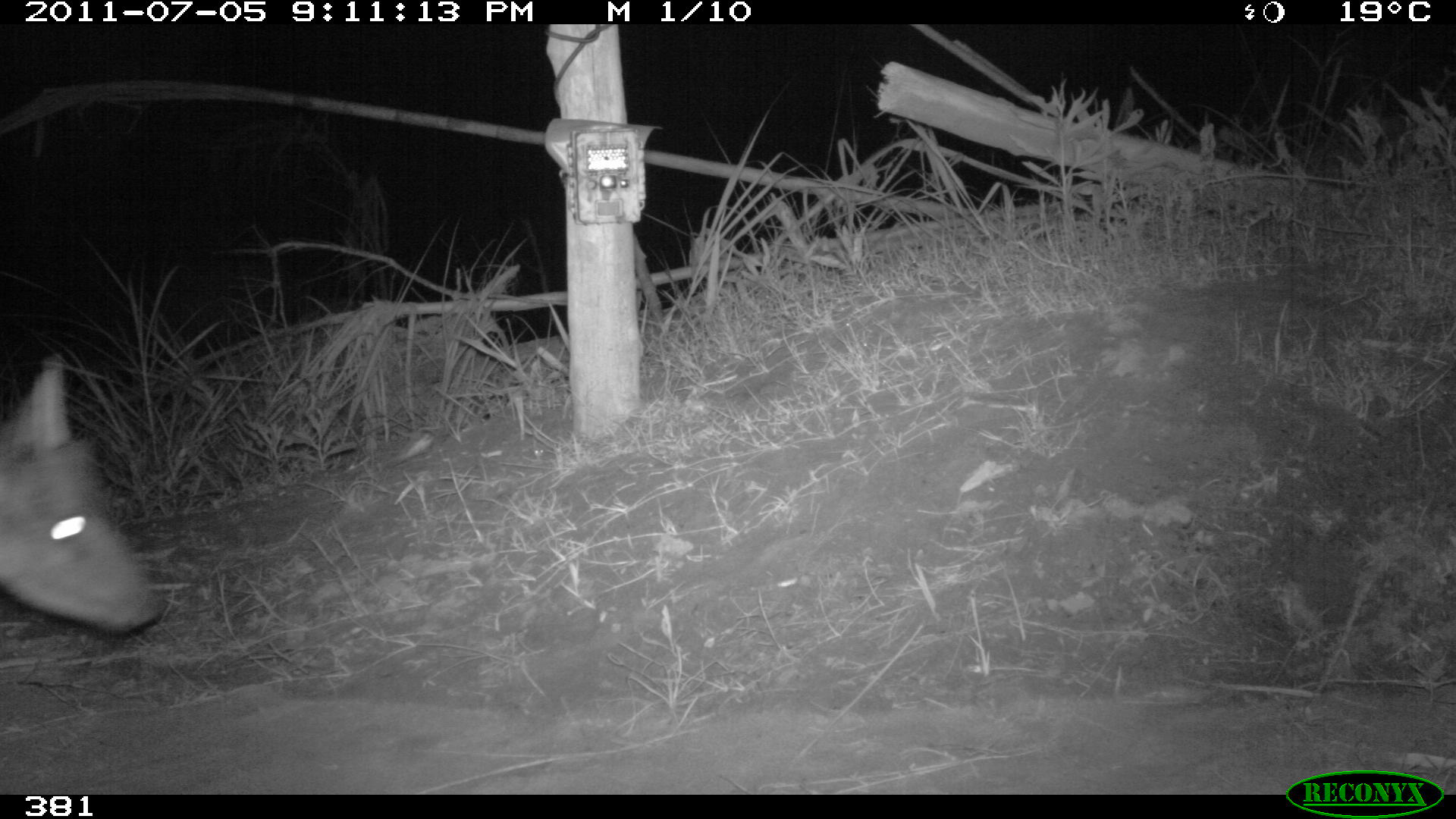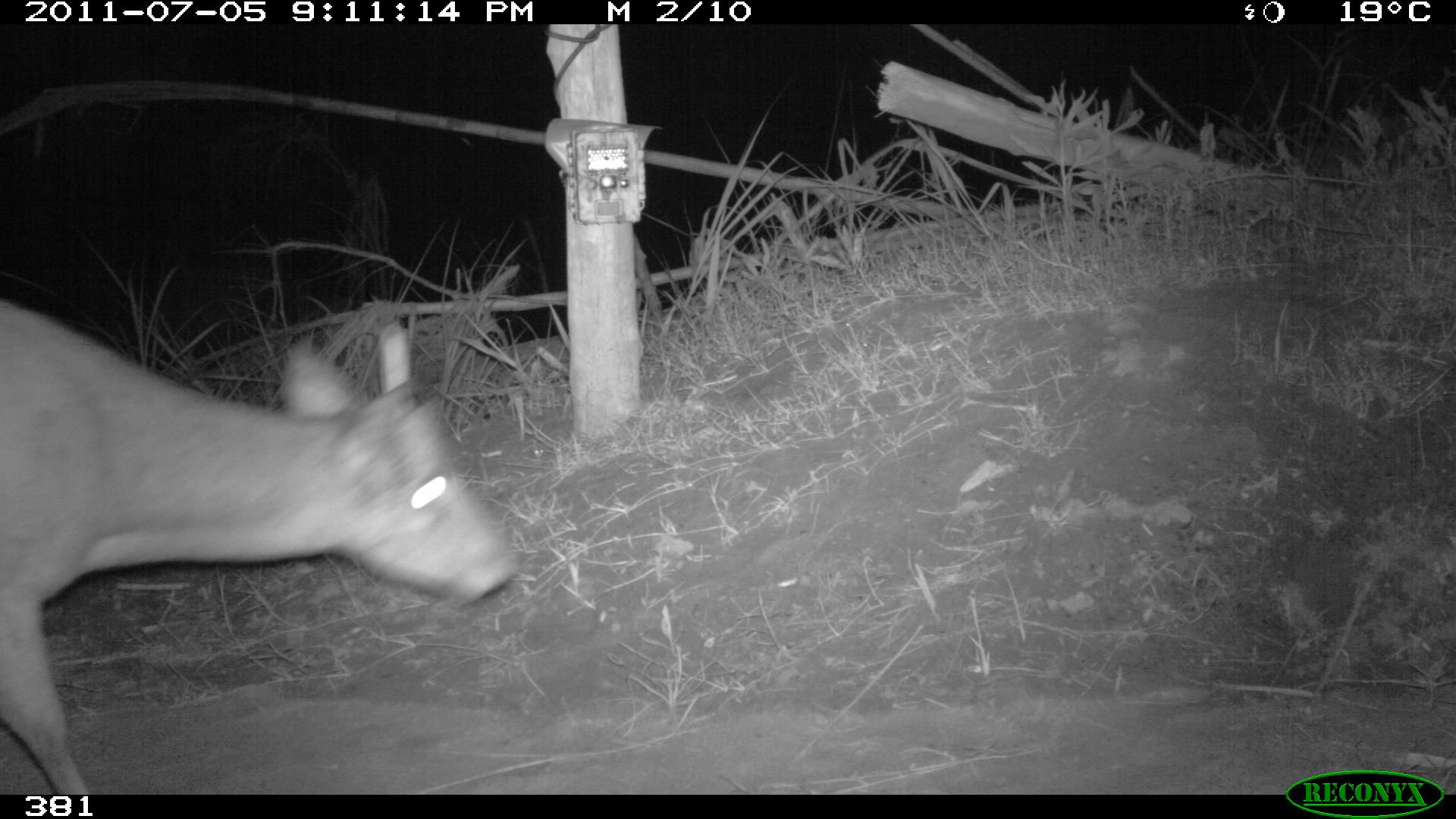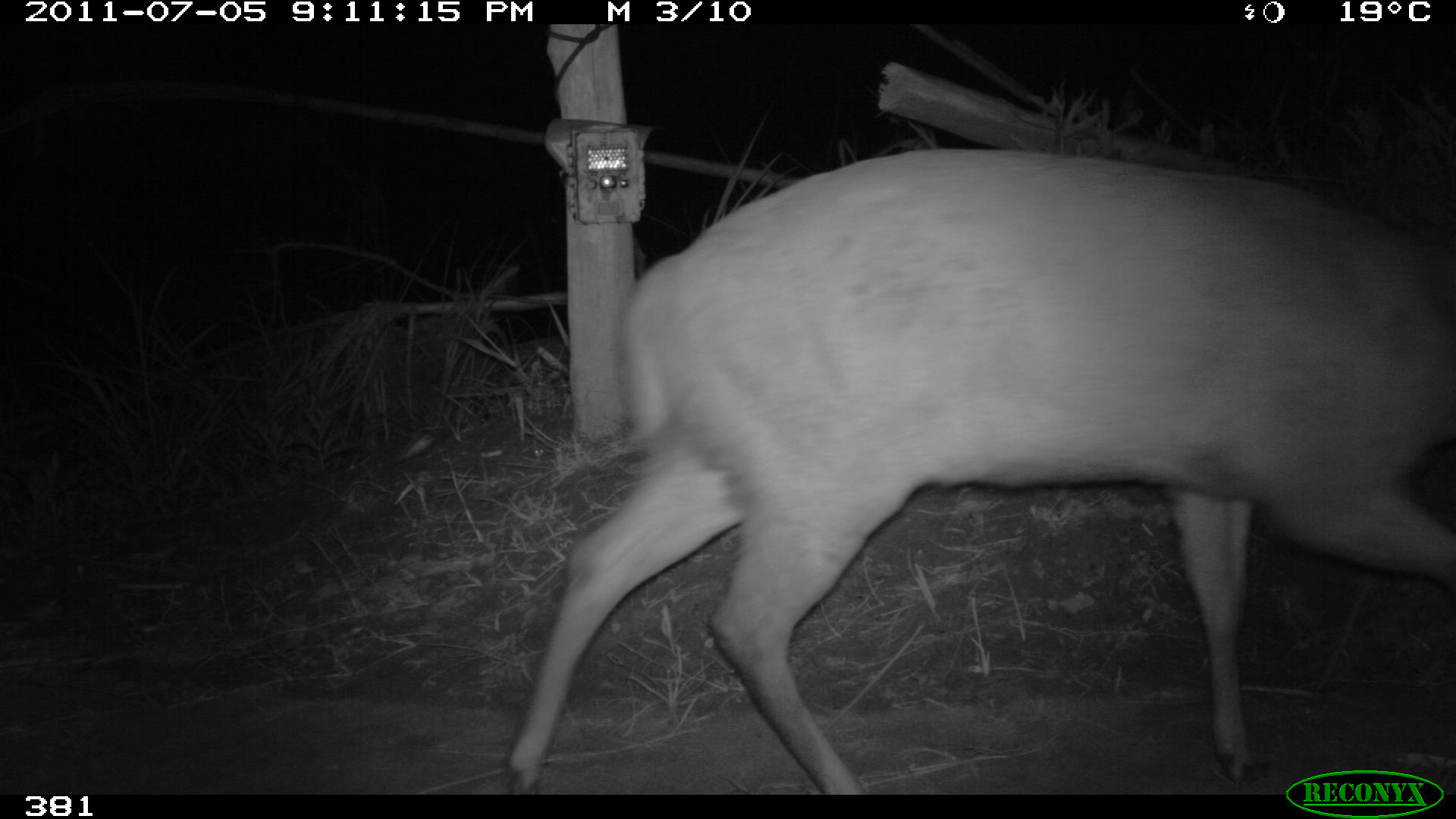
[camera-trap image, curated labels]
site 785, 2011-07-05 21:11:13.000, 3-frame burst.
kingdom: Animalia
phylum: Chordata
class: Mammalia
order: Artiodactyla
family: Cervidae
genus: Mazama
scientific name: Mazama americana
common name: red brocket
Mazama americana (red brocket).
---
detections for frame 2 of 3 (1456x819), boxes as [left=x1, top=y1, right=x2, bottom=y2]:
mazama americana: [left=0, top=295, right=516, bottom=794]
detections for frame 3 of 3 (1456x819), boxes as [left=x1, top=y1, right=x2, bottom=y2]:
mazama americana: [left=504, top=145, right=1456, bottom=791]